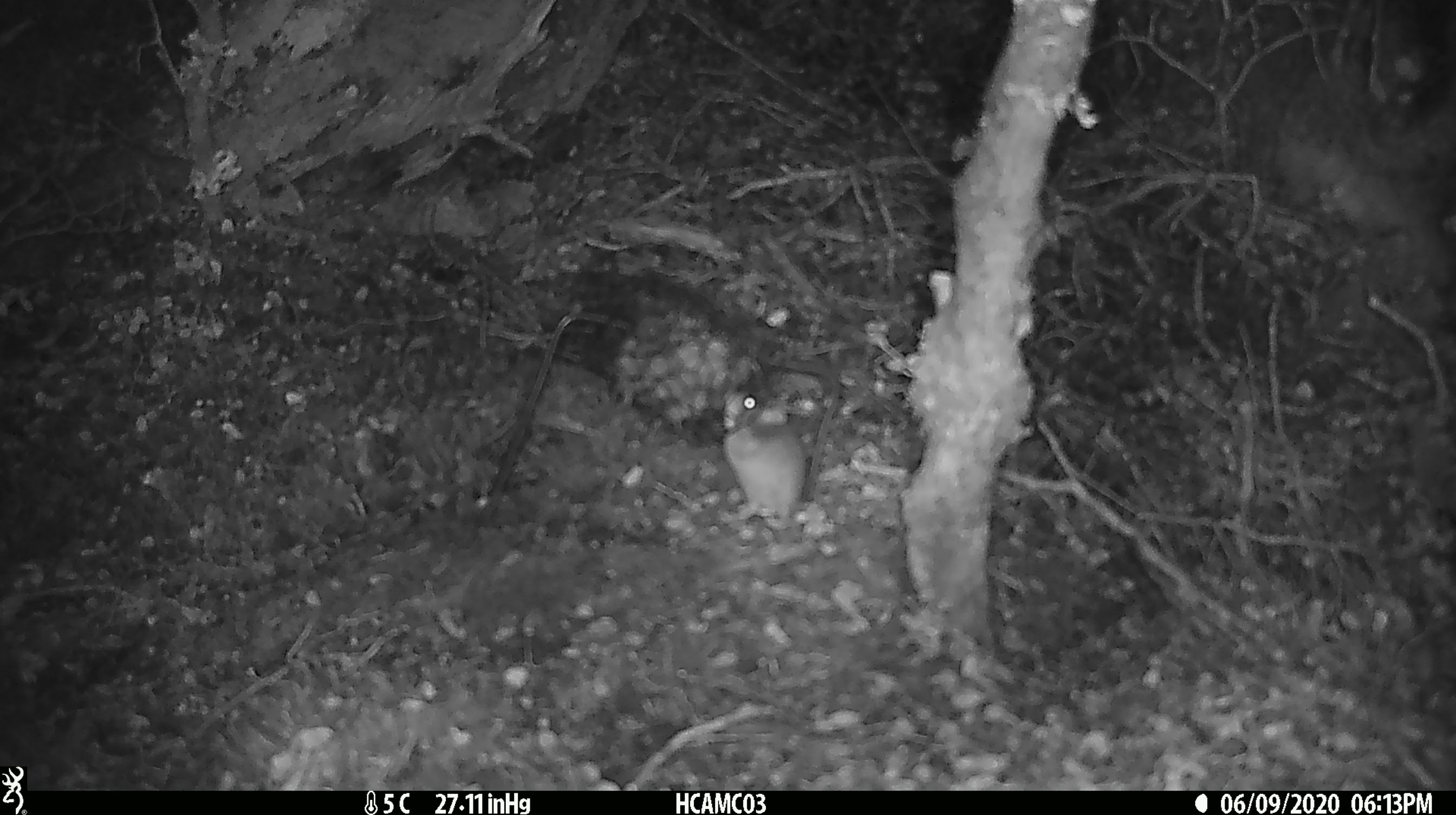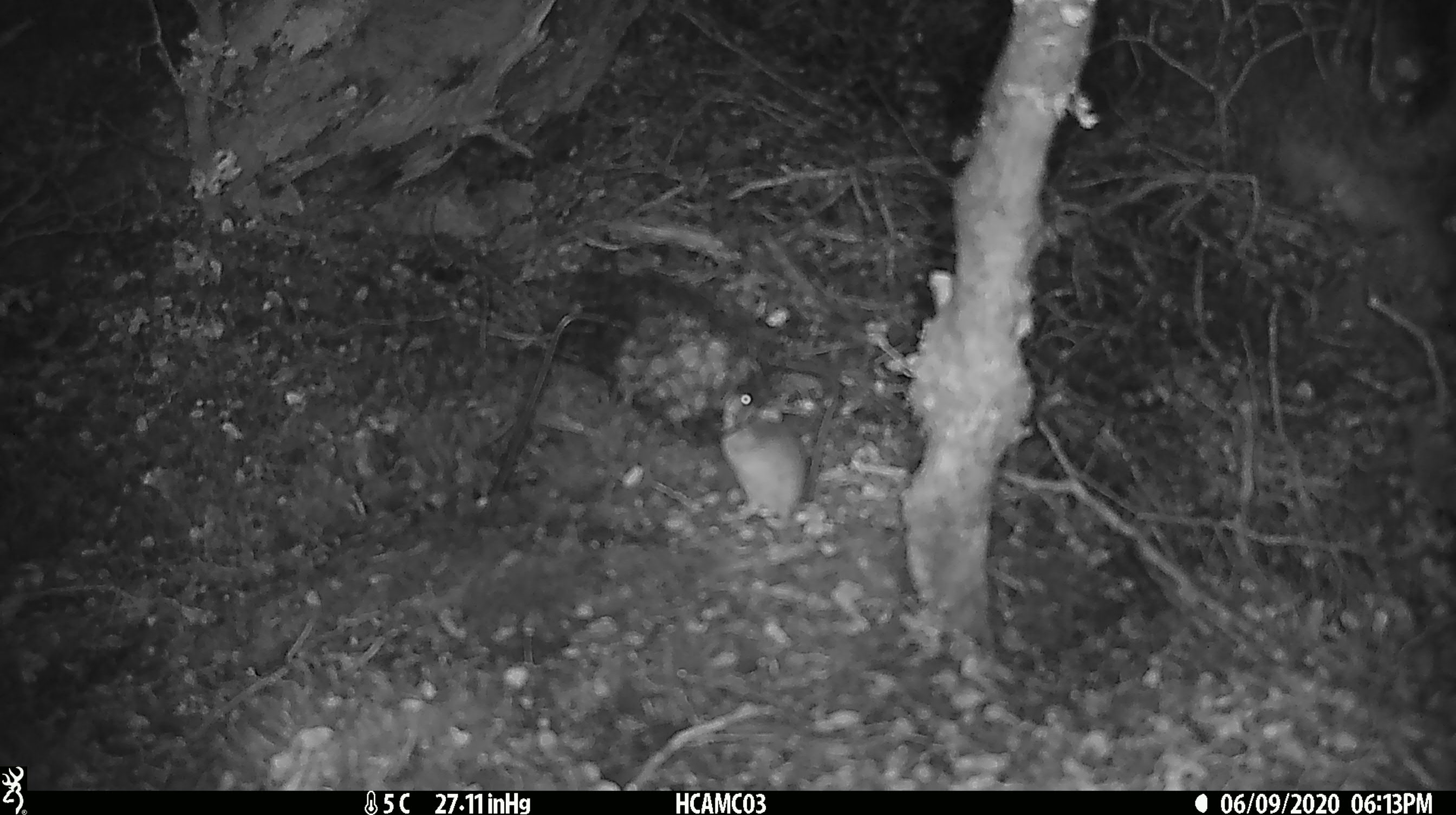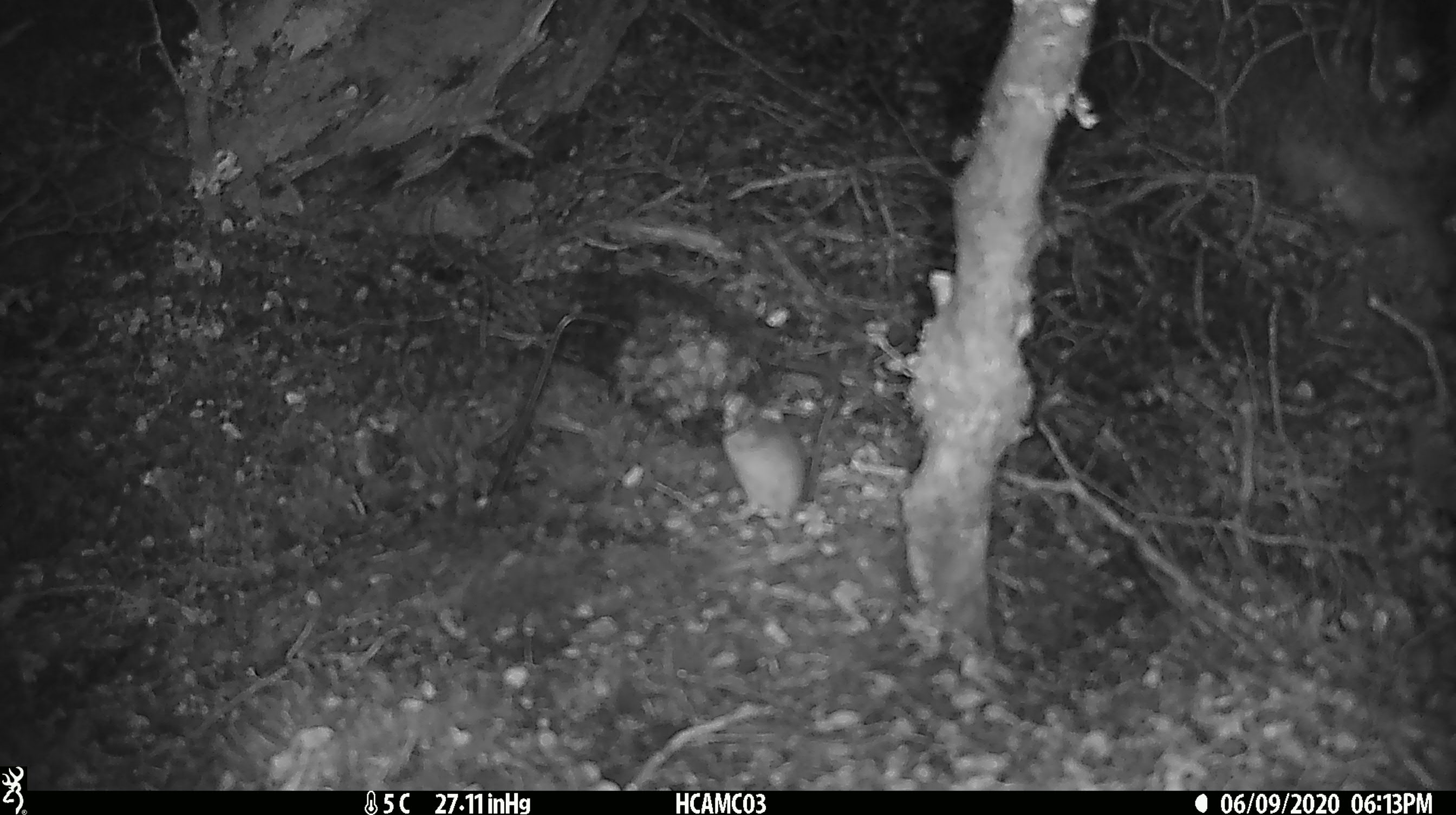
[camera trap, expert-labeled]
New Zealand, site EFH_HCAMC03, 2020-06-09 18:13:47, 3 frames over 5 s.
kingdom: Animalia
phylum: Chordata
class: Mammalia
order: Rodentia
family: Muridae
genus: Mus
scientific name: Mus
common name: mouse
Mouse (Mus).